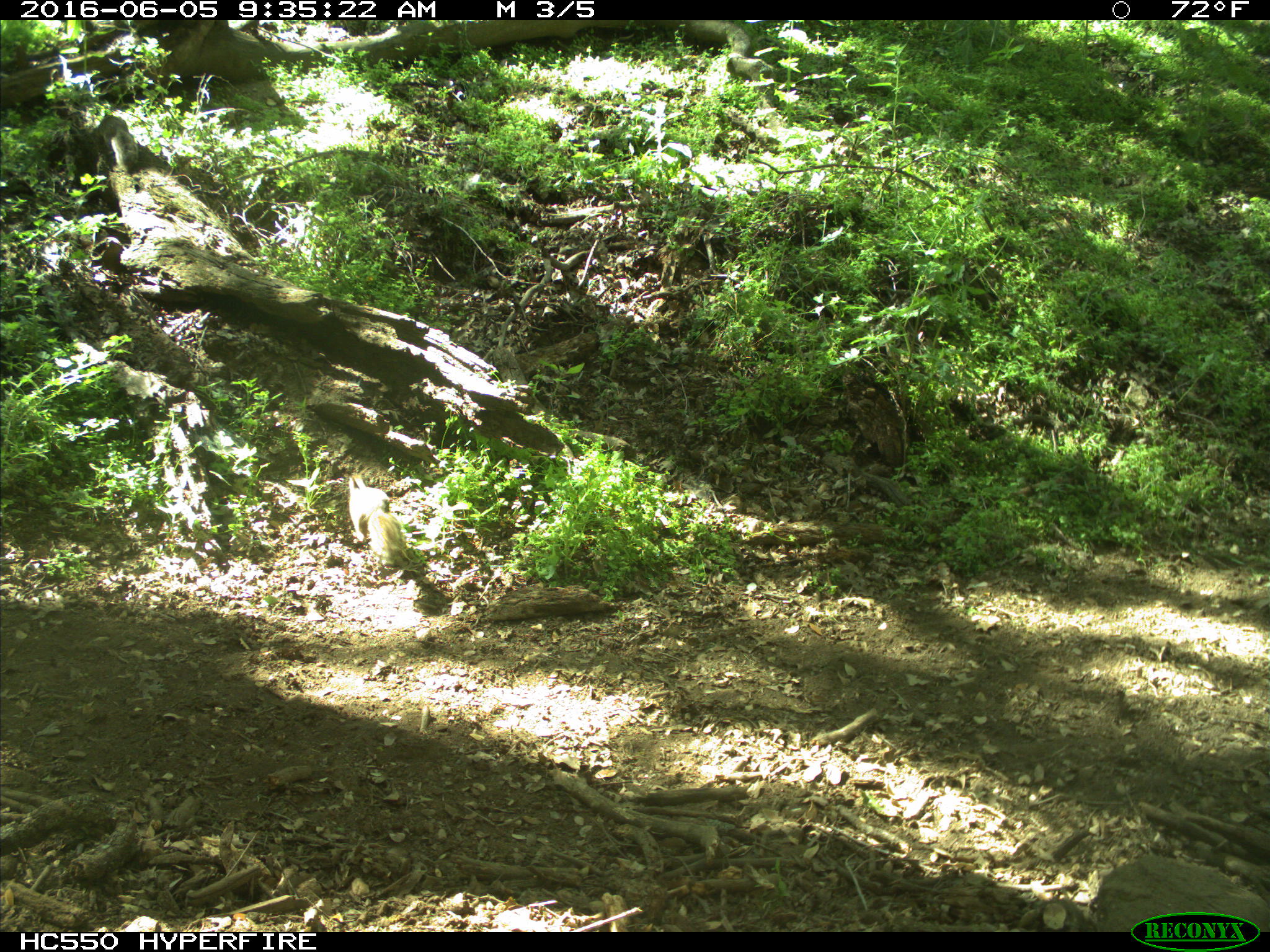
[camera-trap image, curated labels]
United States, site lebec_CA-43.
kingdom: Animalia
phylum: Chordata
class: Mammalia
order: Rodentia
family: Sciuridae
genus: Otospermophilus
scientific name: Otospermophilus beecheyi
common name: california ground squirrel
Otospermophilus beecheyi (california ground squirrel).